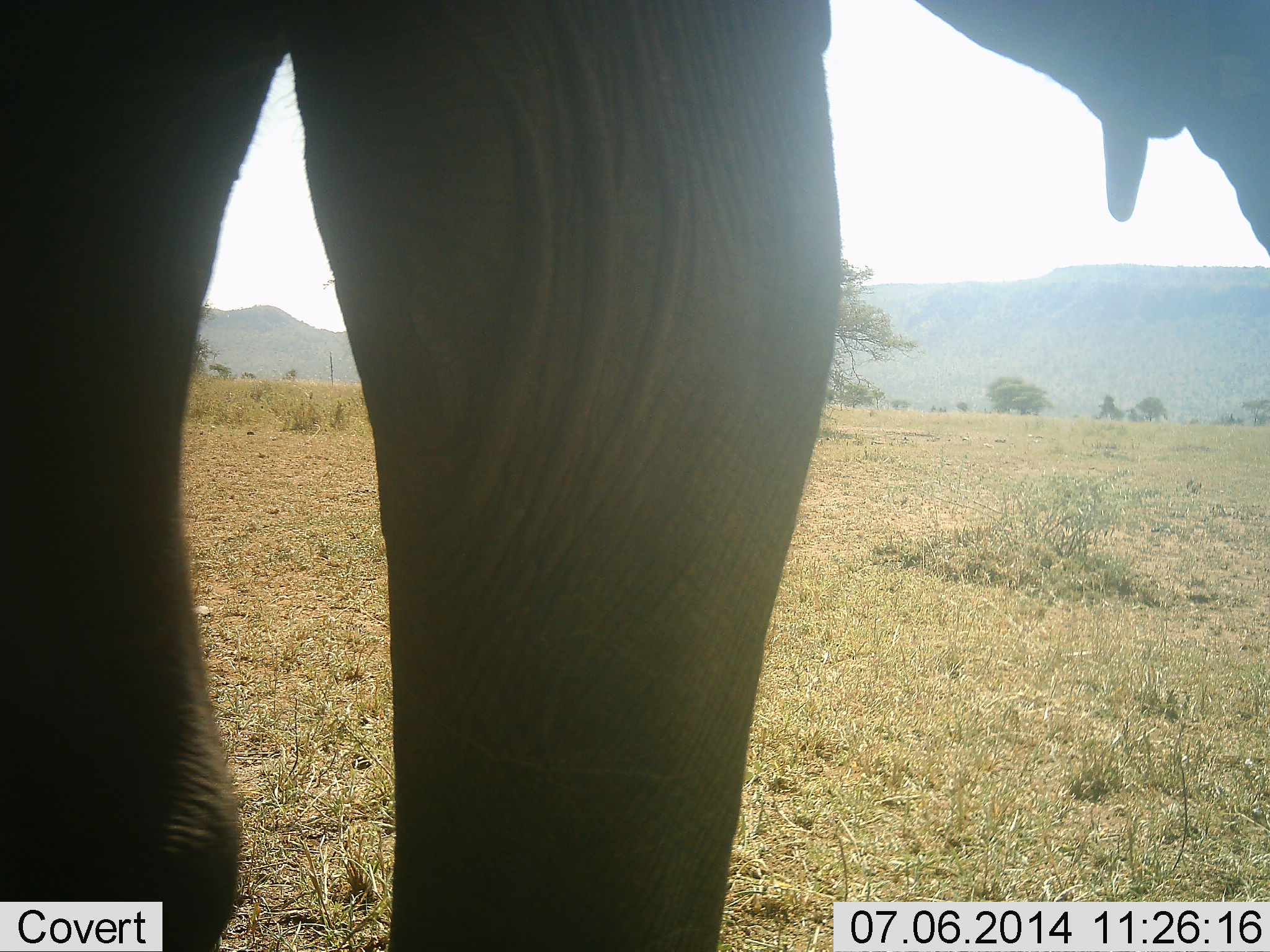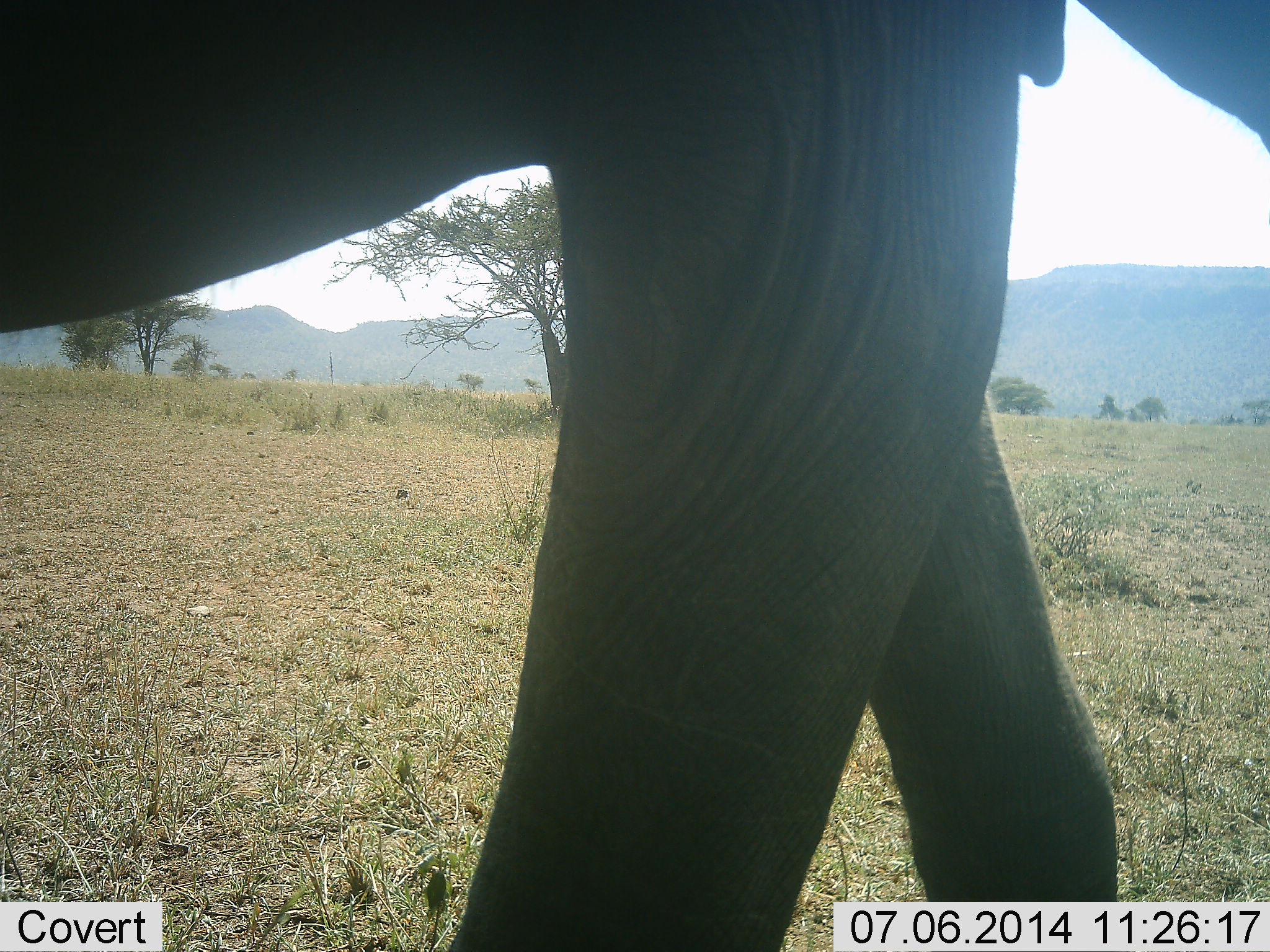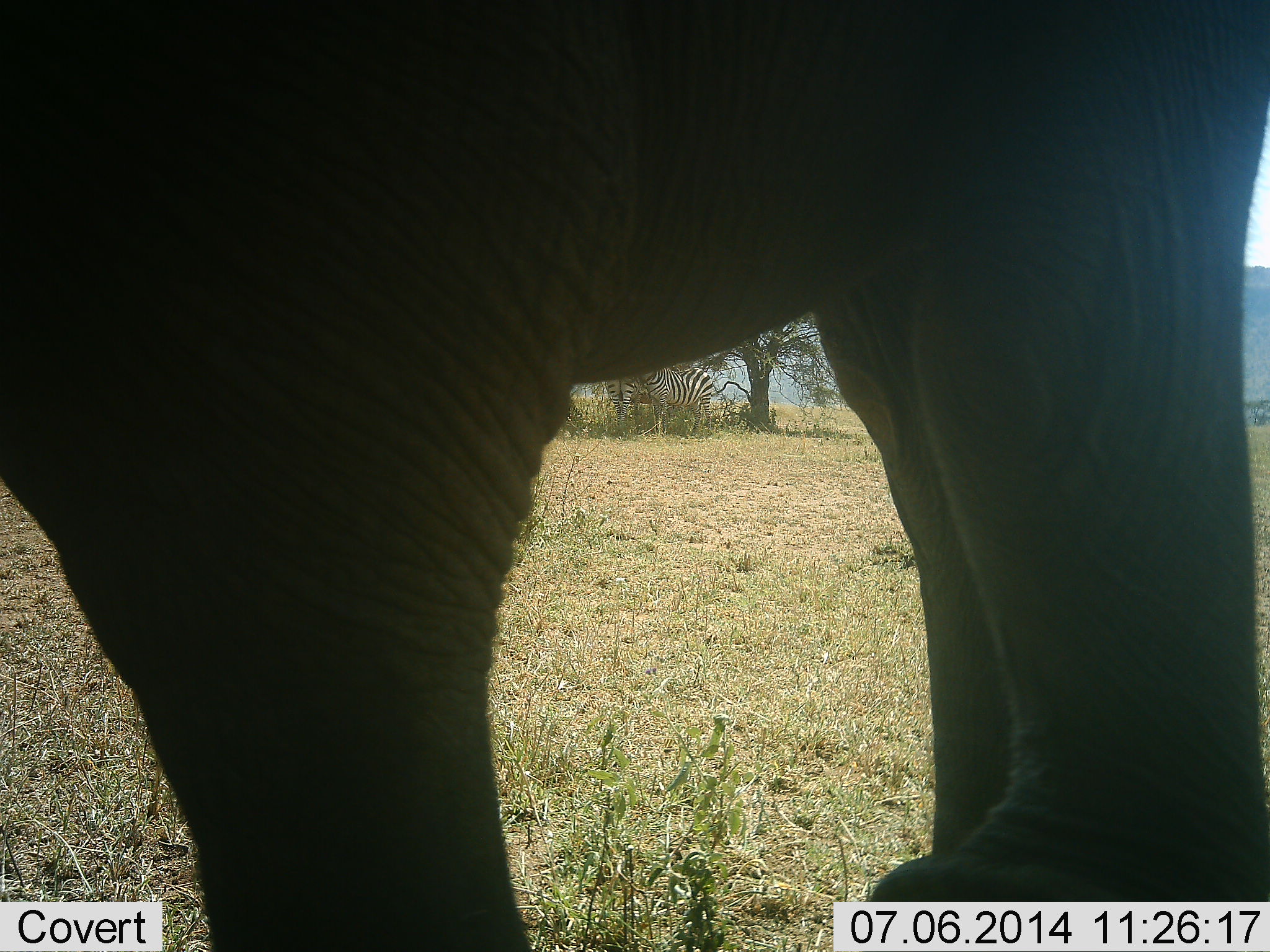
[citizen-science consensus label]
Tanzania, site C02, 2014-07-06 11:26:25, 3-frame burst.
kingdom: Animalia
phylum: Chordata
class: Mammalia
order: Proboscidea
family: Elephantidae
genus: Loxodonta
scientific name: Loxodonta africana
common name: african bush elephant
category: elephant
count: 1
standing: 31%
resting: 0%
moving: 77%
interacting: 8%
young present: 8%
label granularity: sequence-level